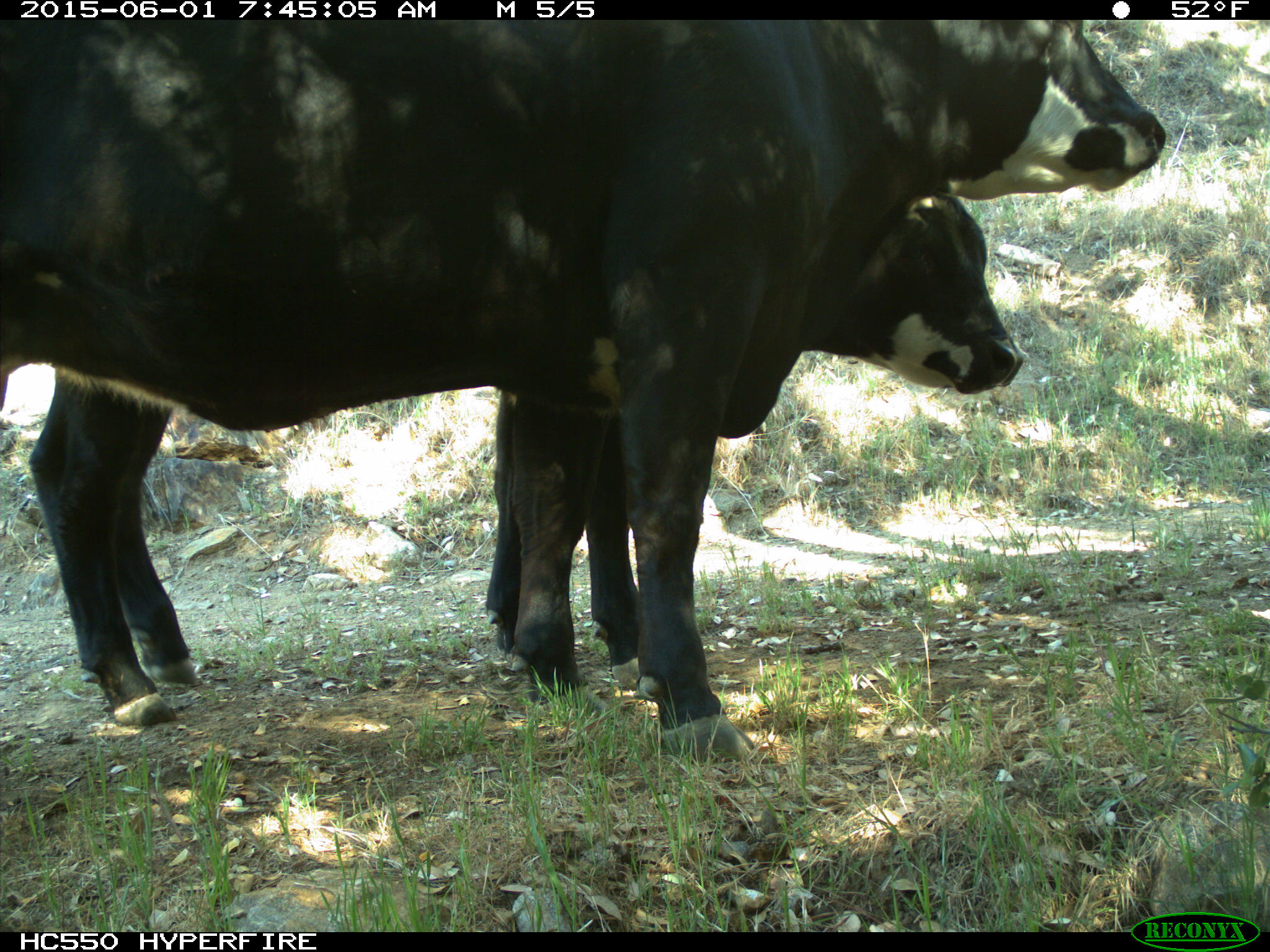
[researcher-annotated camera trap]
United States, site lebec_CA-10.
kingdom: Animalia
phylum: Chordata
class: Mammalia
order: Artiodactyla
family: Bovidae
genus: Bos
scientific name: Bos taurus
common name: domestic cow